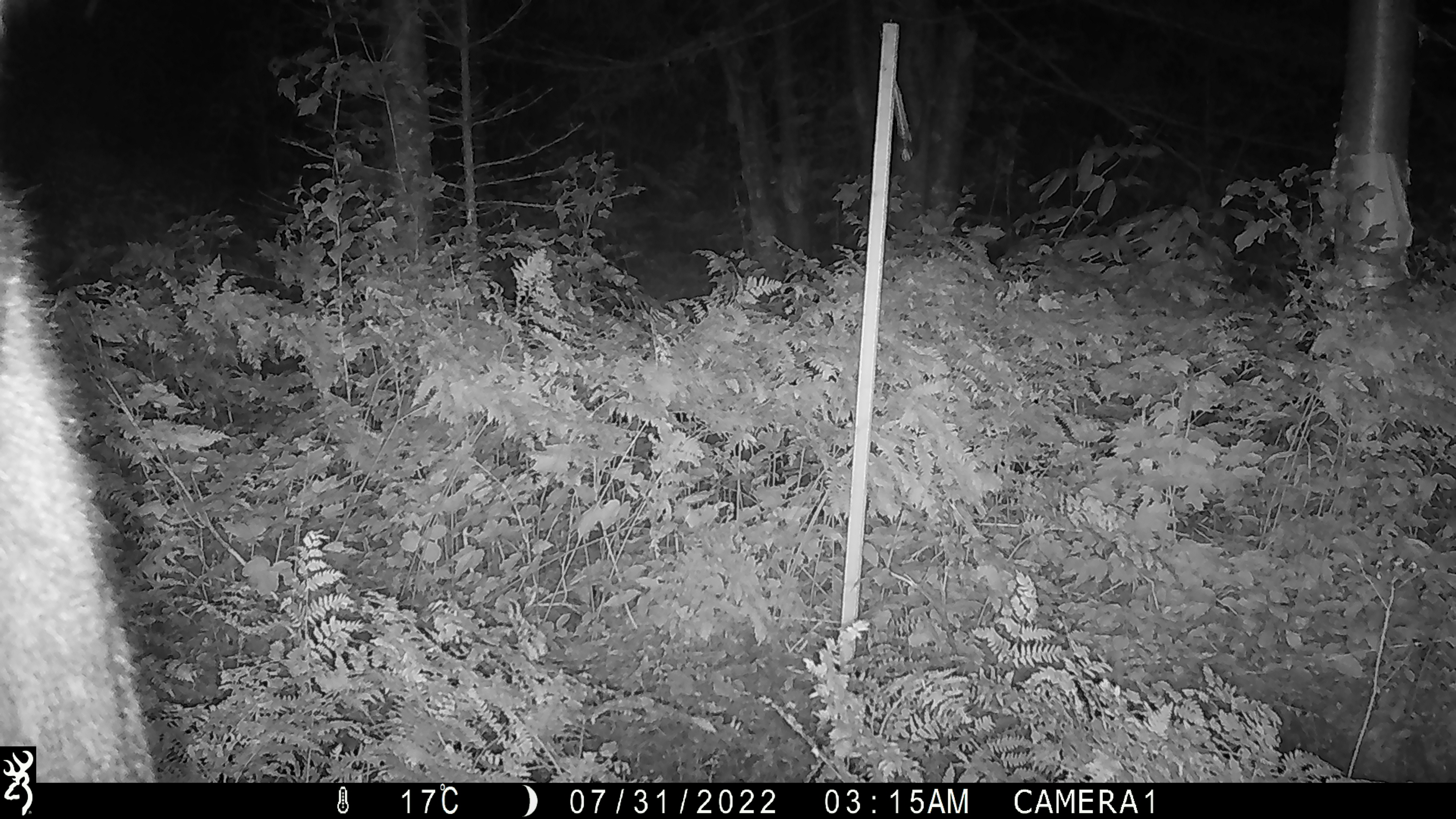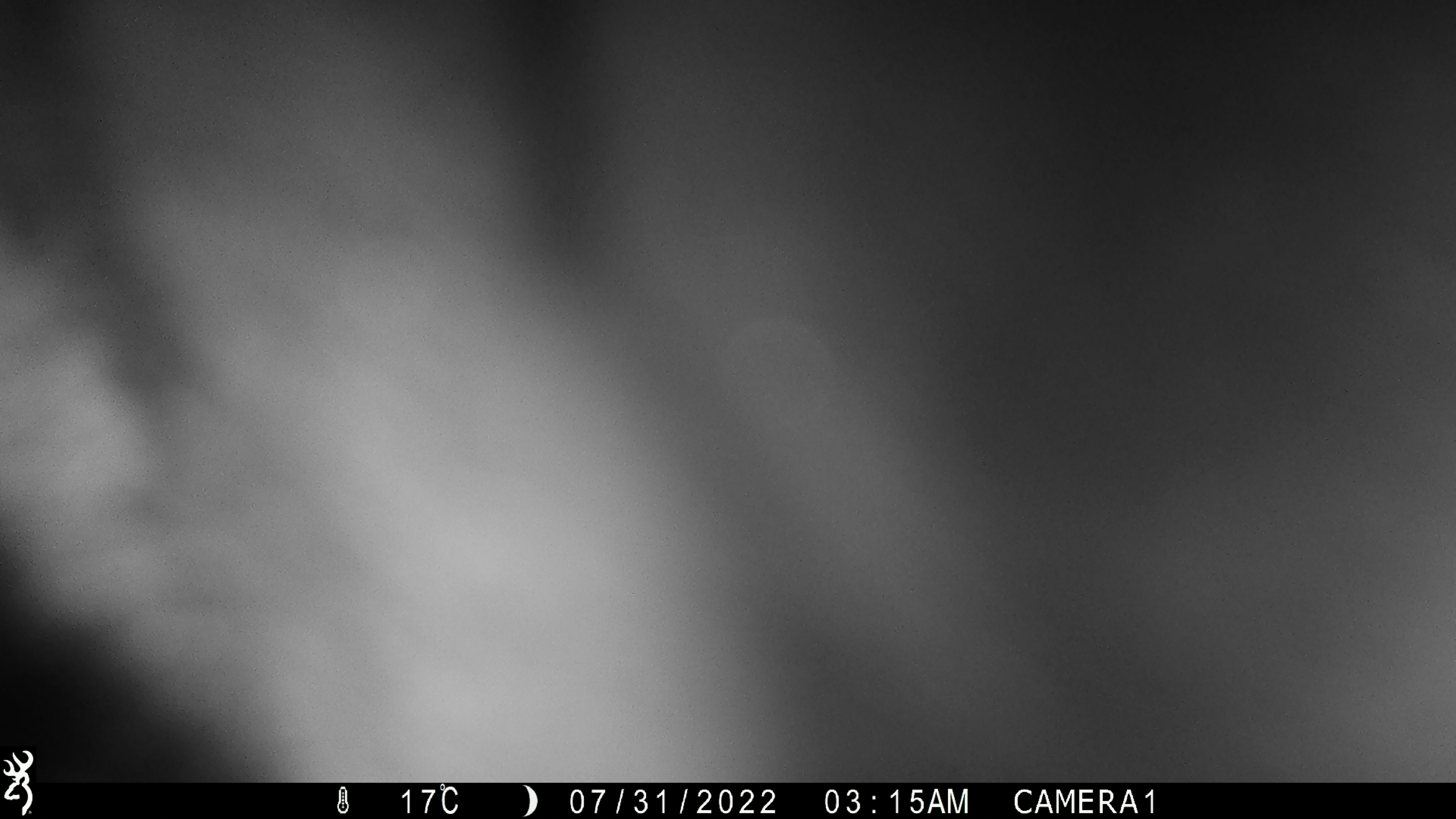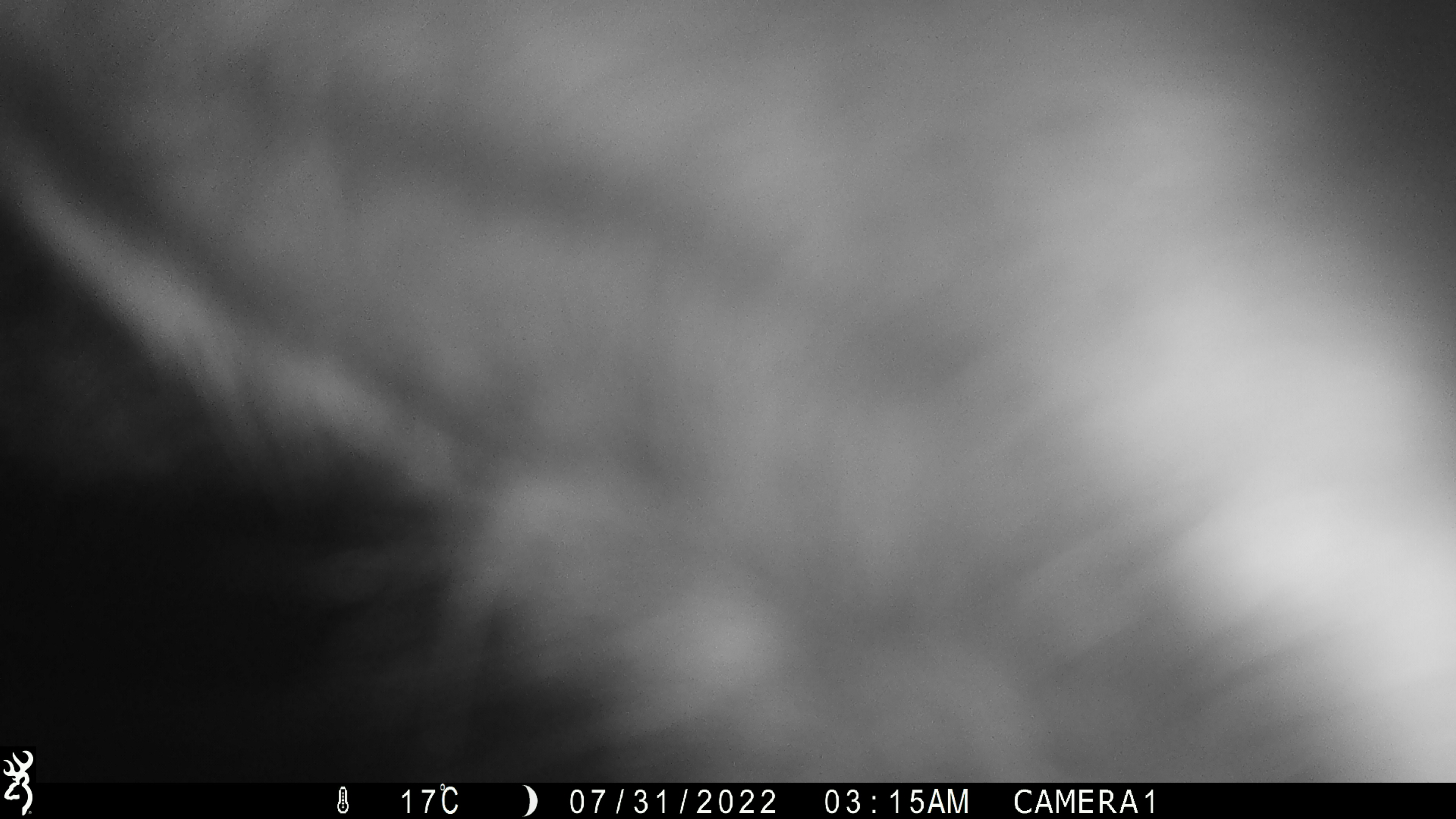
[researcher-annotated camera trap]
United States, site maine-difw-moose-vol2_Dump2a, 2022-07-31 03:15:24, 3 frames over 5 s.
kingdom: Animalia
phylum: Chordata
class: Mammalia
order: Artiodactyla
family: Cervidae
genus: Alces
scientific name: Alces alces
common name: moose